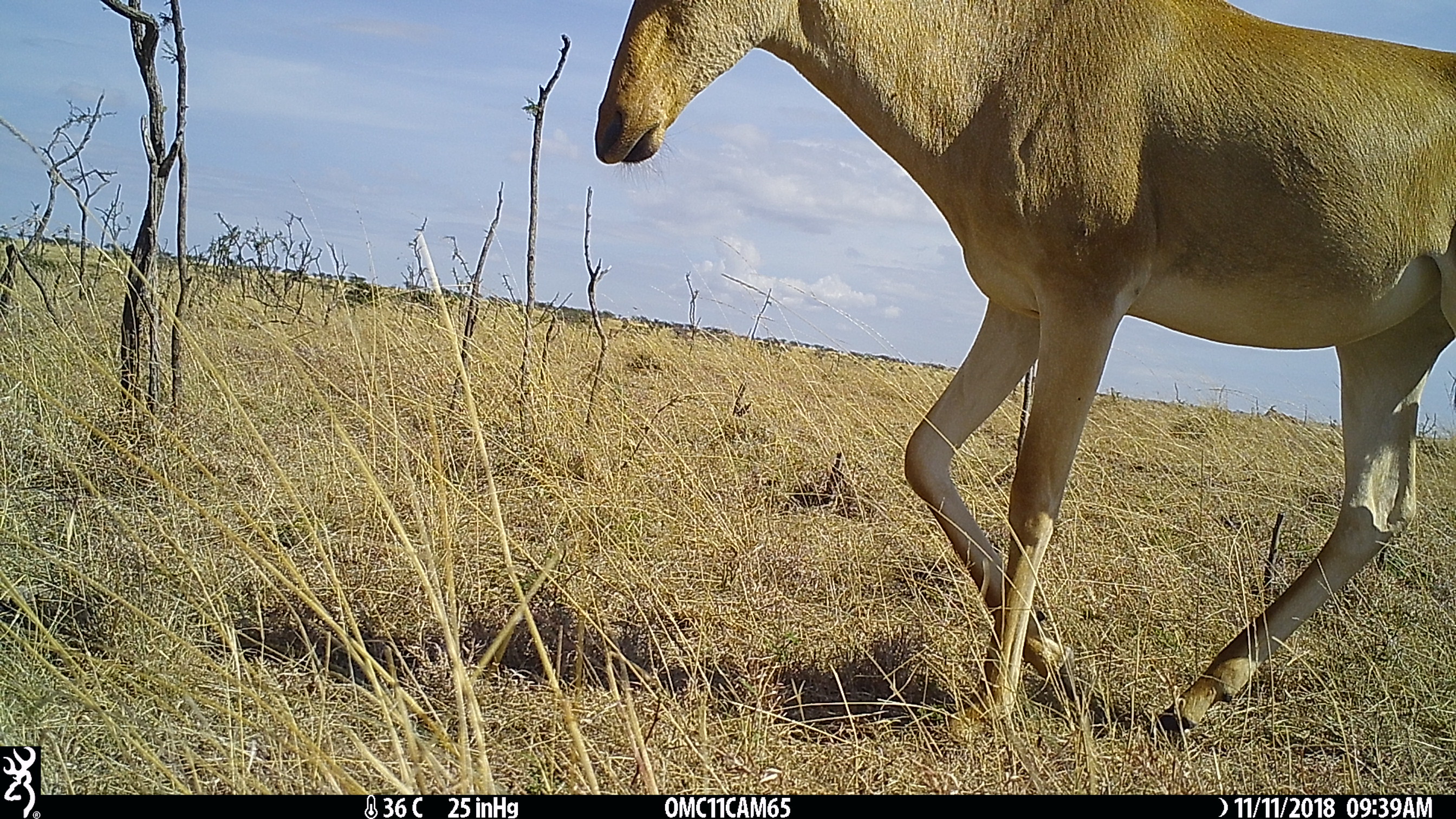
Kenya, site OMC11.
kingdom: Animalia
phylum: Chordata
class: Mammalia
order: Artiodactyla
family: Bovidae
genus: Alcelaphus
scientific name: Alcelaphus buselaphus cokii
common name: coke's hartebeest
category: hartebeest cokes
Hartebeest cokes (coke's hartebeest) (Alcelaphus buselaphus cokii).